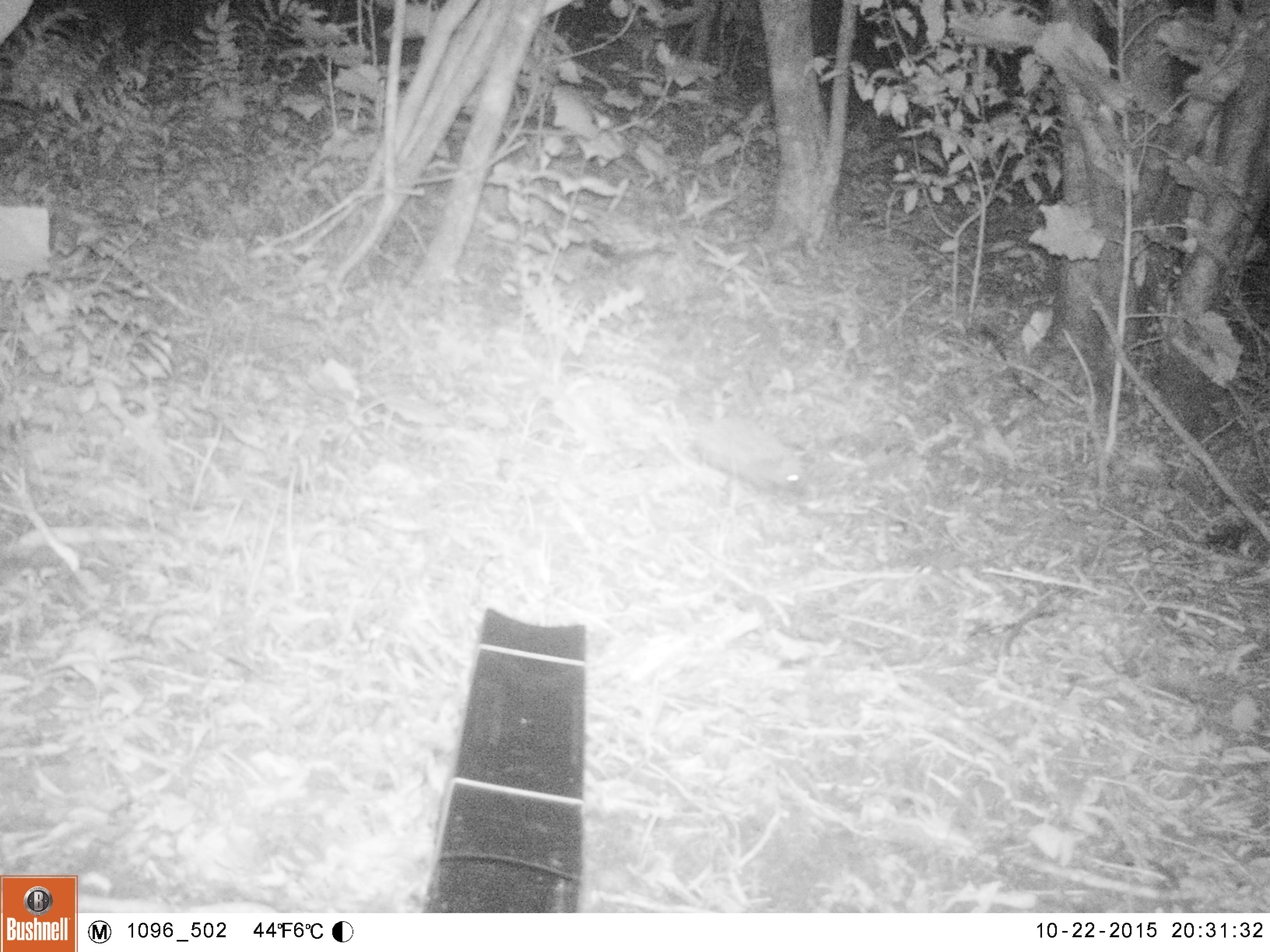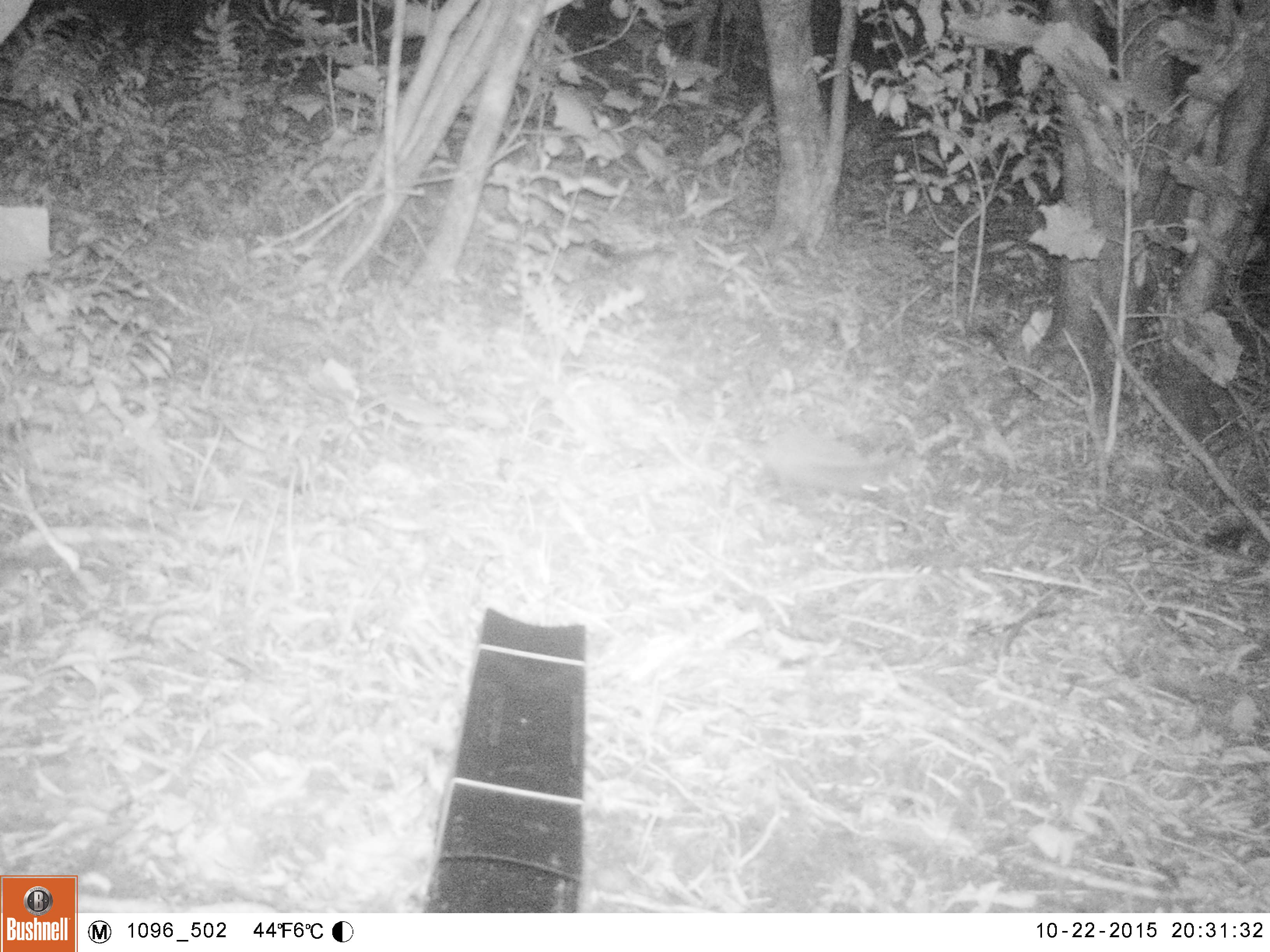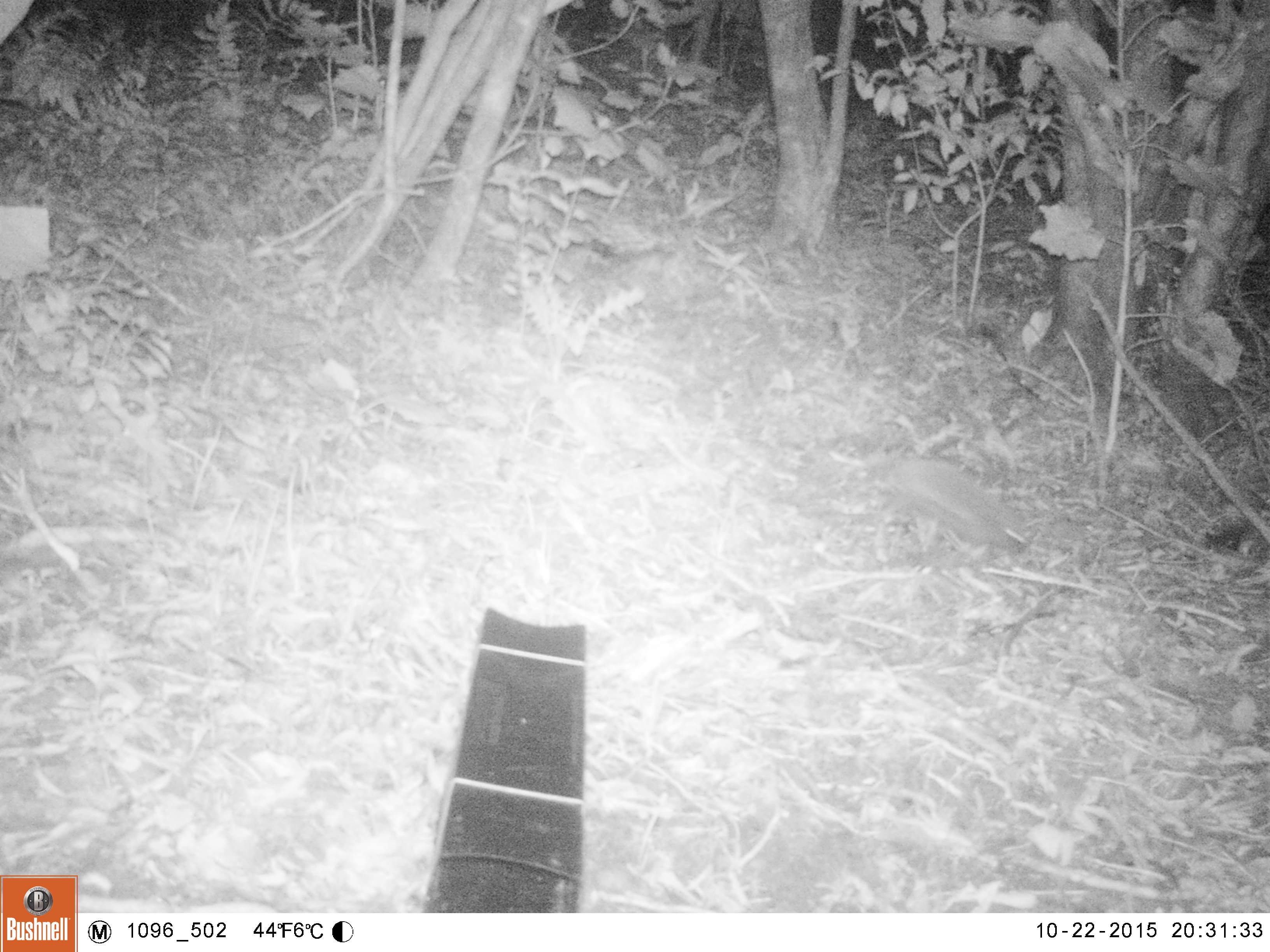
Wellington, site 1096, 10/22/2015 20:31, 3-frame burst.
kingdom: Animalia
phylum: Chordata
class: Mammalia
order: Eulipotyphla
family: Erinaceidae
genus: Erinaceus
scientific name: Erinaceus europaeus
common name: hedgehog